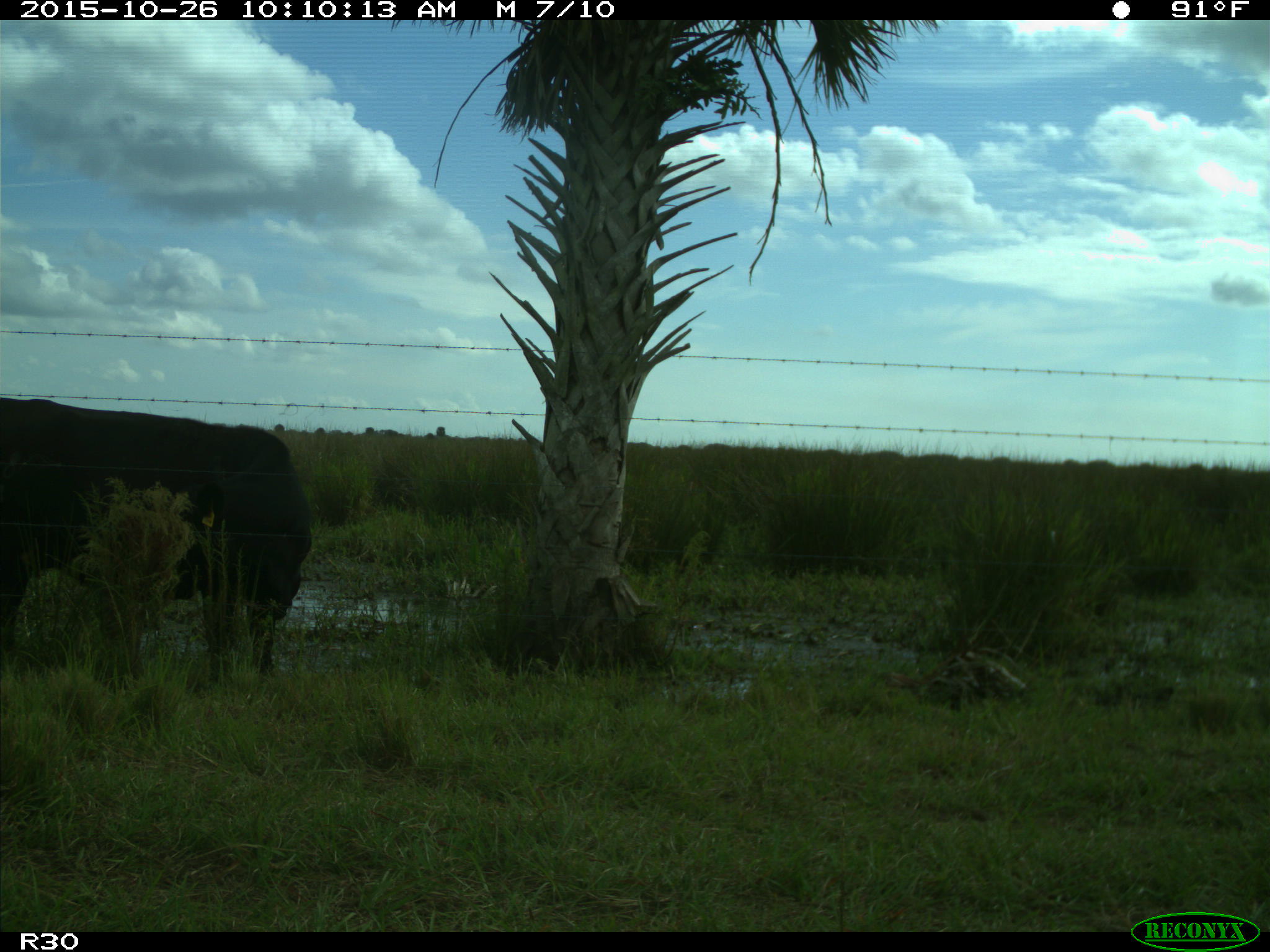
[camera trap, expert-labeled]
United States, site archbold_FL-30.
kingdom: Animalia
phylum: Chordata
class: Mammalia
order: Artiodactyla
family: Bovidae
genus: Bos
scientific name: Bos taurus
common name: domestic cow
Bos taurus (domestic cow).